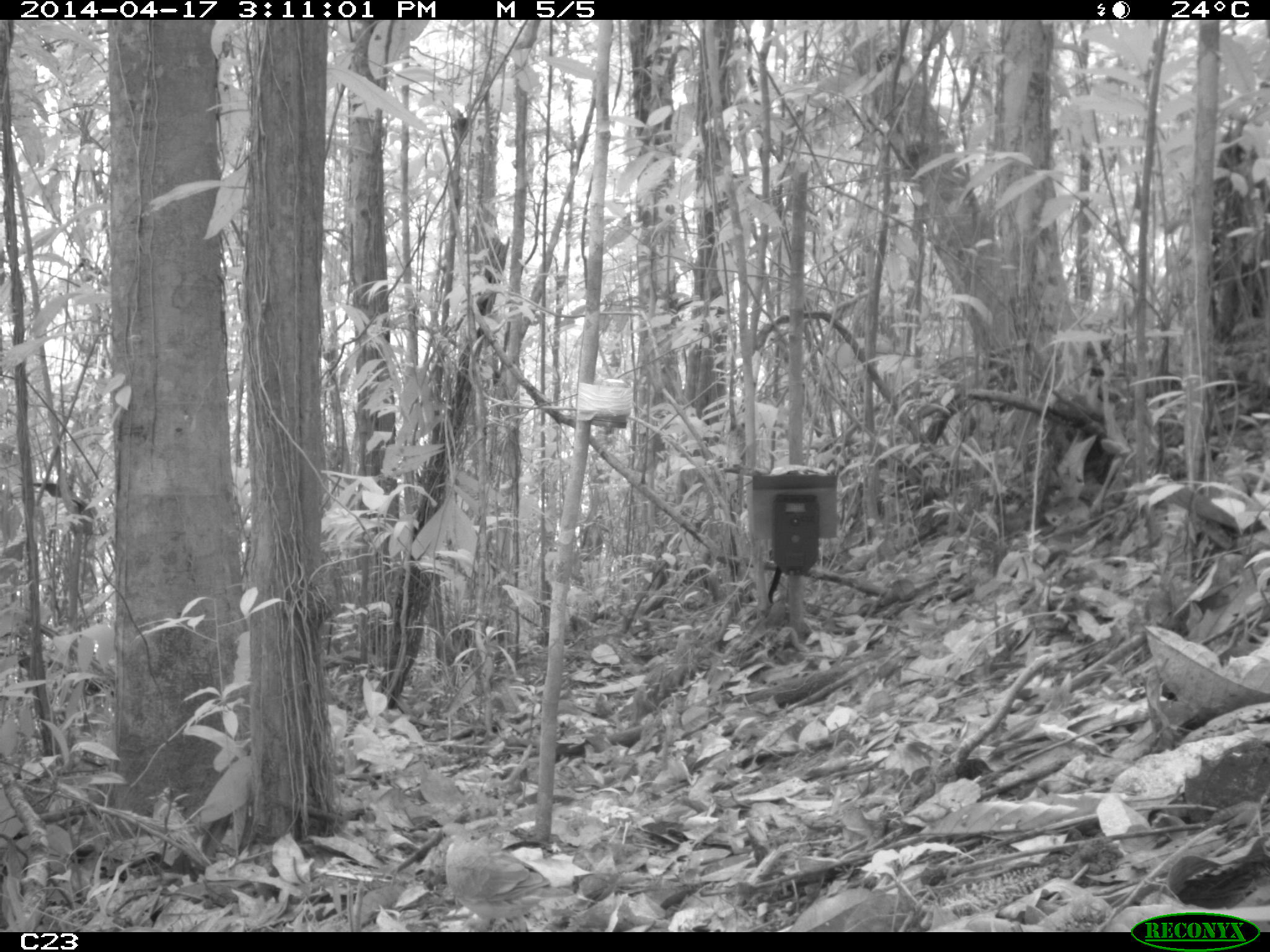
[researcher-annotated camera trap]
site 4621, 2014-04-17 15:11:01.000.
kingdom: Animalia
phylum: Chordata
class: Aves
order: Columbiformes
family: Columbidae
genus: Geotrygon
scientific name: Geotrygon montana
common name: ruddy quail-dove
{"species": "Geotrygon montana (ruddy quail-dove)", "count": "1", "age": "adult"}